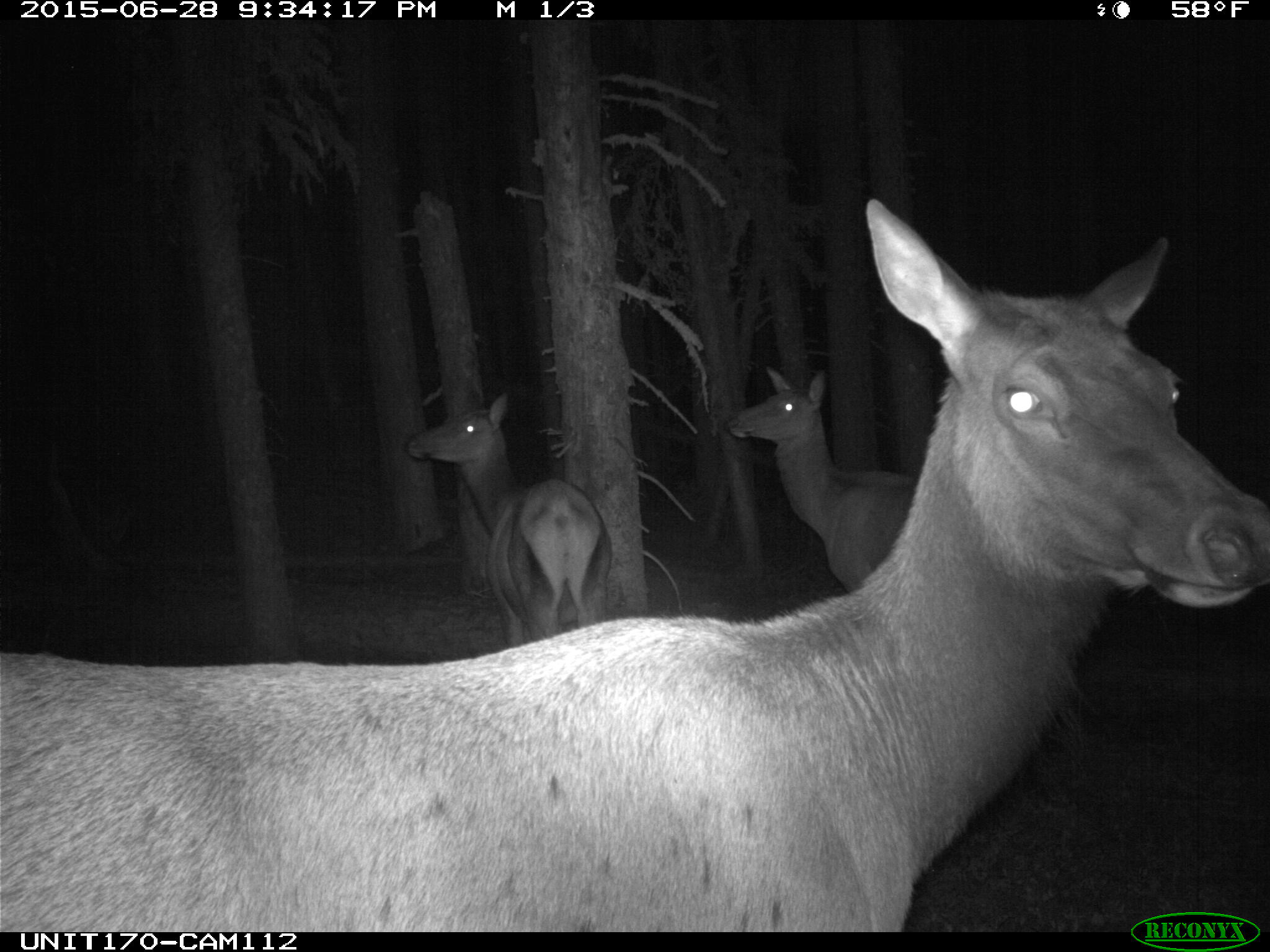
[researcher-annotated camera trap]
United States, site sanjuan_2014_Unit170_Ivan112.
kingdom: Animalia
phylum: Chordata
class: Mammalia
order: Artiodactyla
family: Cervidae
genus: Cervus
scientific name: Cervus elaphus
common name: red deer